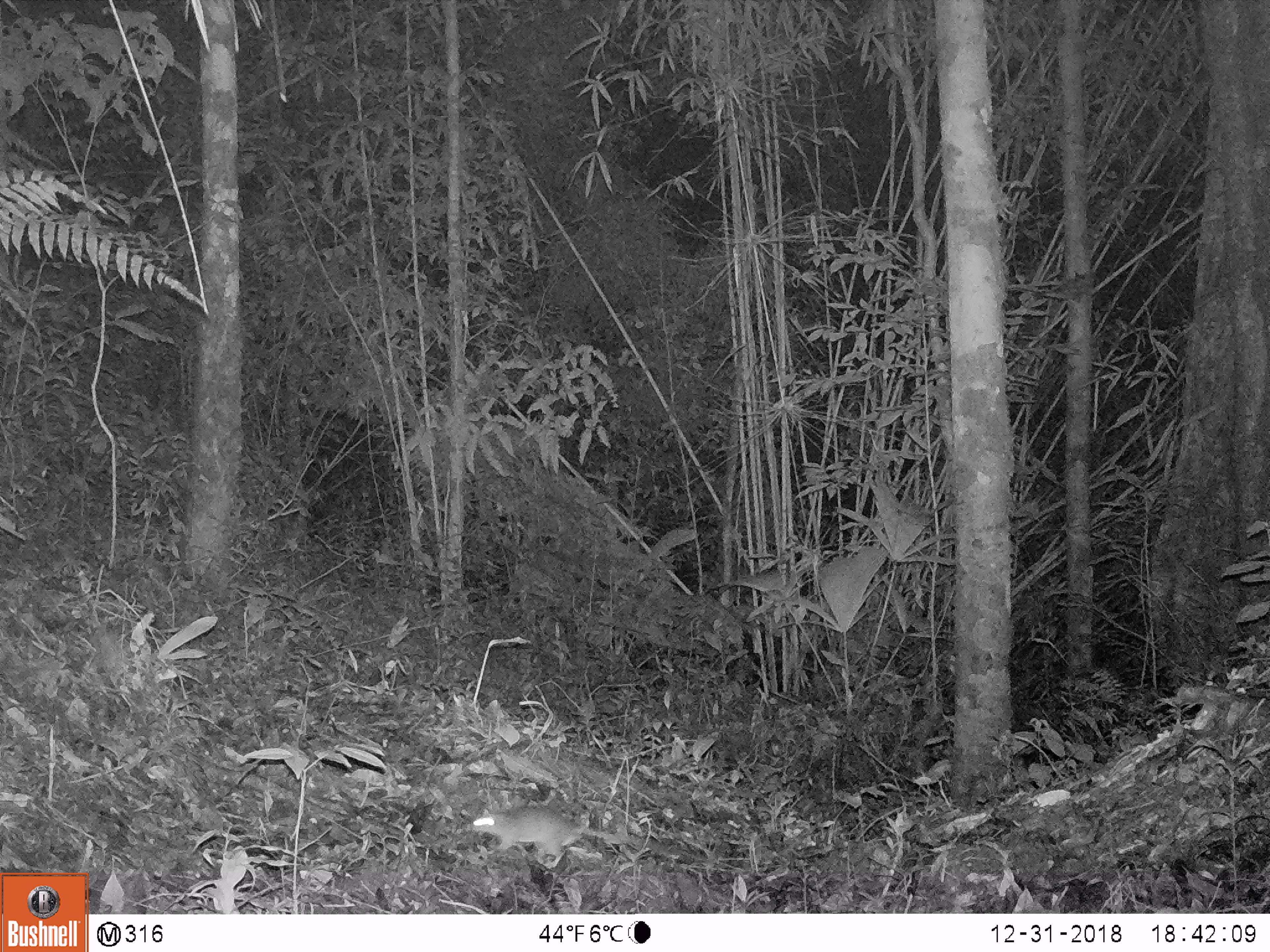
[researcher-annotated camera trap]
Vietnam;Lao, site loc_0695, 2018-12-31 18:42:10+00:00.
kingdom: Animalia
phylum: Chordata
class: Mammalia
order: Rodentia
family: Muridae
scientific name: Muridae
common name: old-world mice and rats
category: unidentified murid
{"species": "unidentified murid (old-world mice and rats) (Muridae)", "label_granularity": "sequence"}